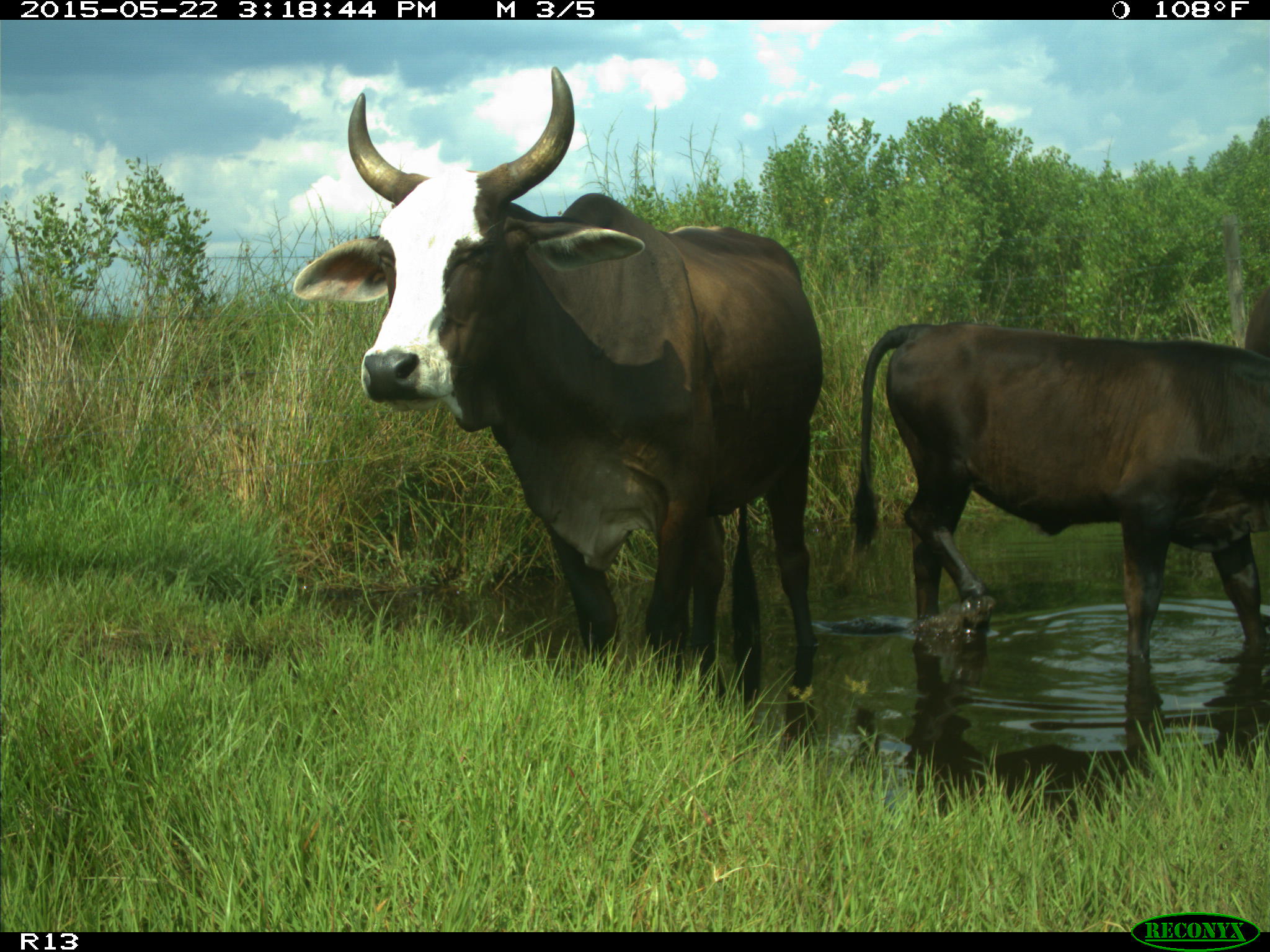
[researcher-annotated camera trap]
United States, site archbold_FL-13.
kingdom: Animalia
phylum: Chordata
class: Mammalia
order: Artiodactyla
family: Bovidae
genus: Bos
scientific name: Bos taurus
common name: domestic cow